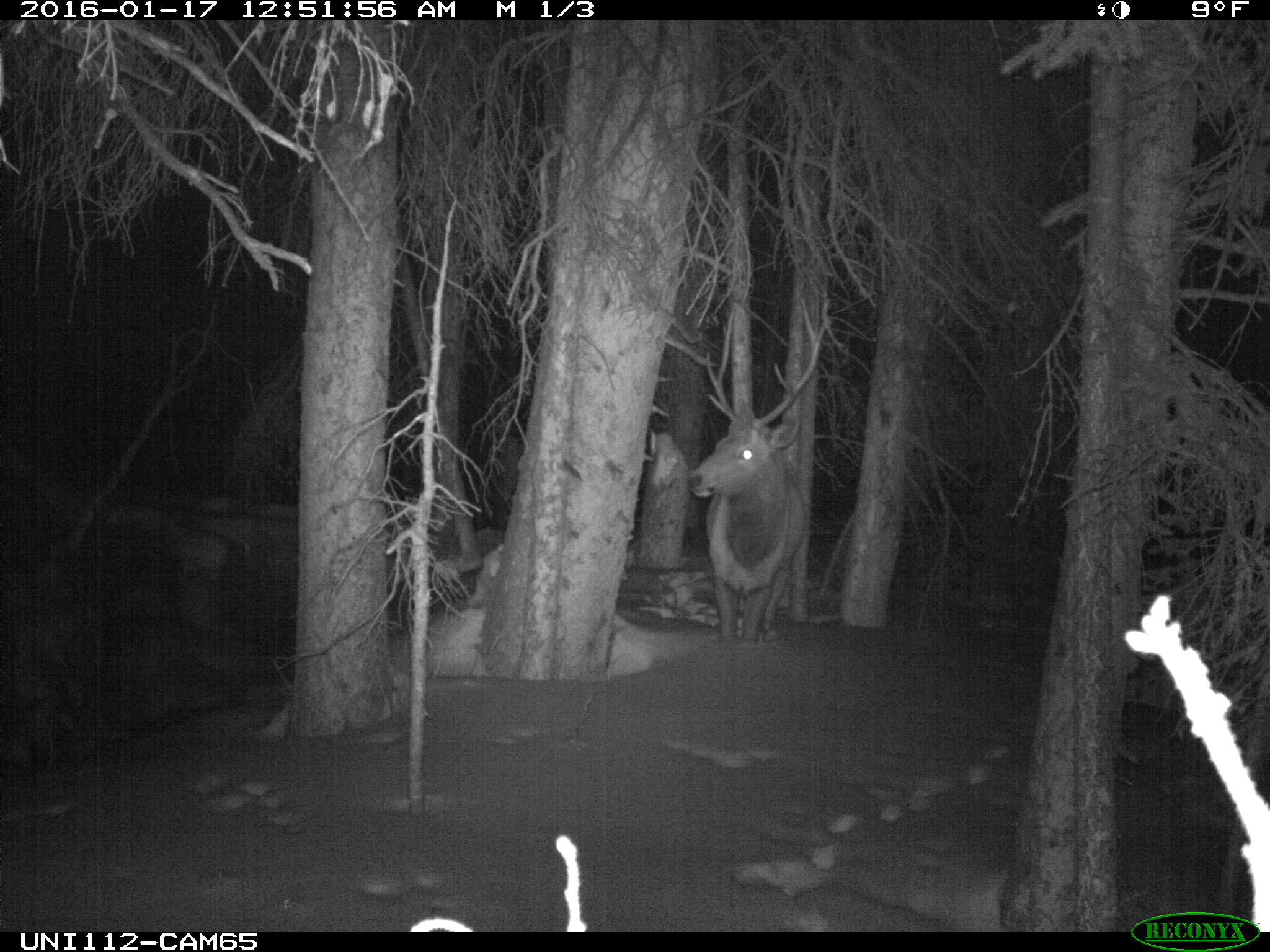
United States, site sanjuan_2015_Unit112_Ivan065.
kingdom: Animalia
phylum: Chordata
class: Mammalia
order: Artiodactyla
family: Cervidae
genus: Cervus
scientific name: Cervus elaphus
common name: red deer